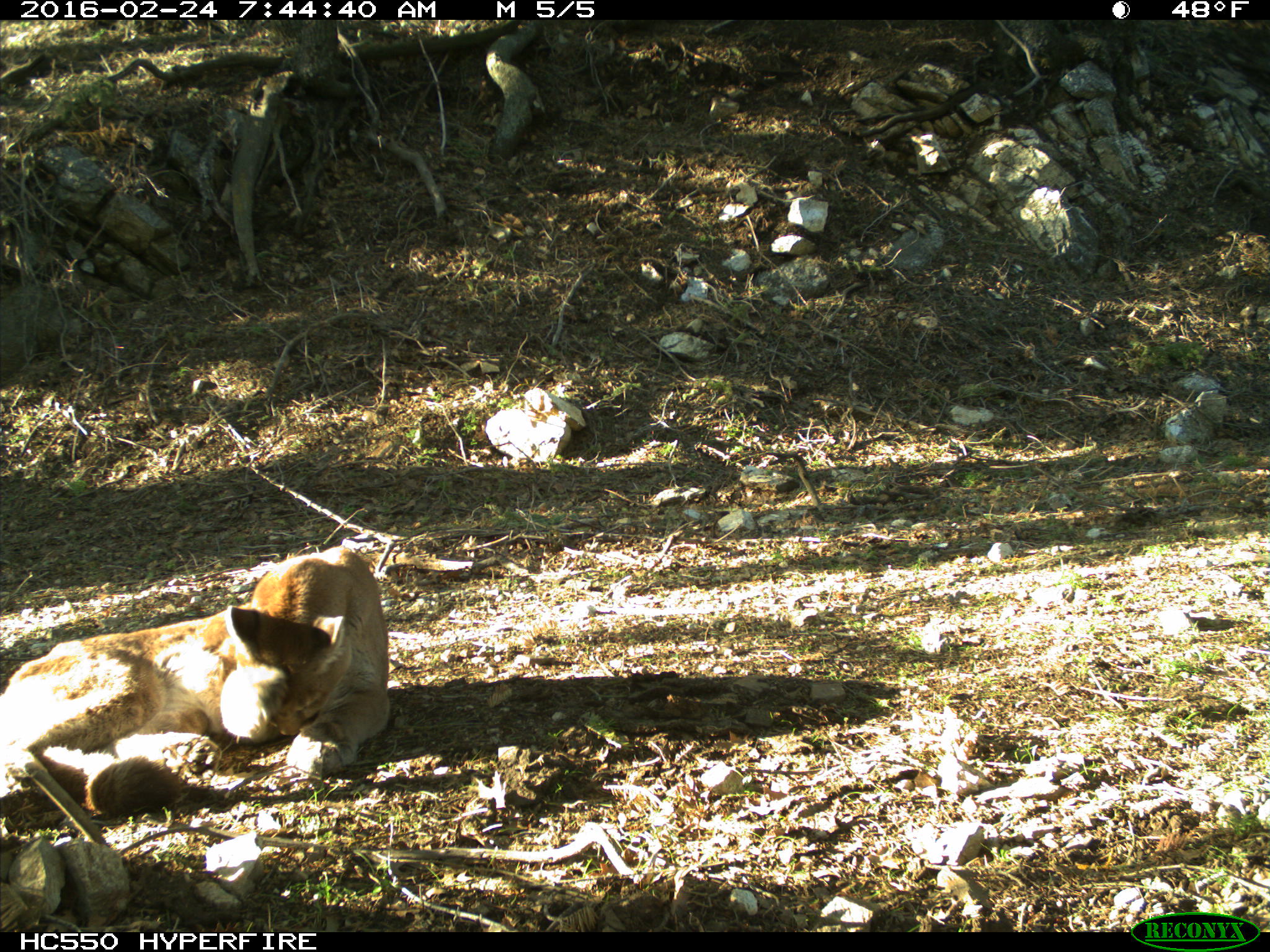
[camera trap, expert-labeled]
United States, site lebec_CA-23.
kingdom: Animalia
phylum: Chordata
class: Mammalia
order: Carnivora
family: Felidae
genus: Puma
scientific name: Puma concolor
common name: mountain lion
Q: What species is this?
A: Puma concolor (mountain lion).